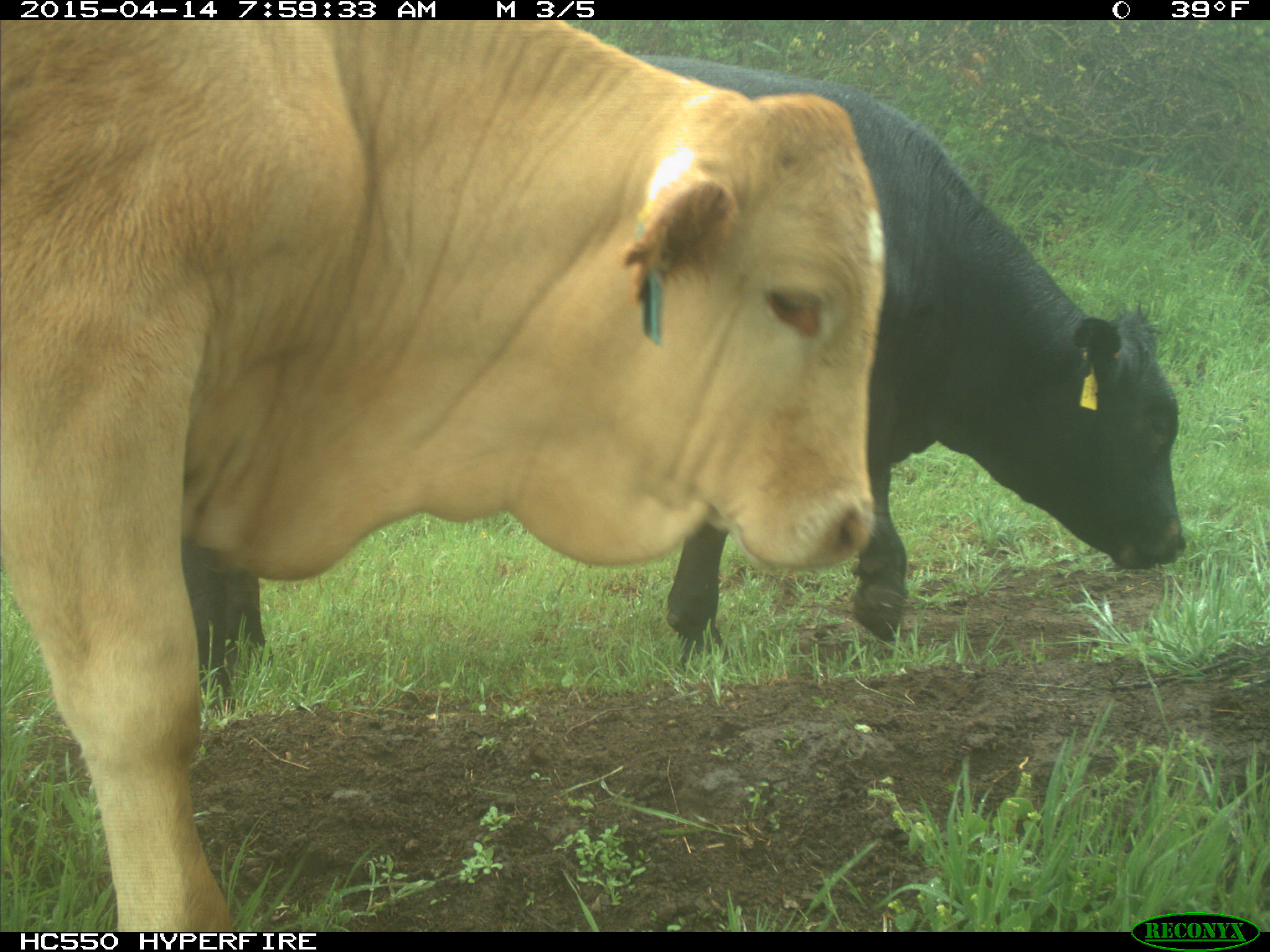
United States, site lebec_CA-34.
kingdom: Animalia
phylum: Chordata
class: Mammalia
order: Artiodactyla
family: Bovidae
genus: Bos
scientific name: Bos taurus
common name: domestic cow